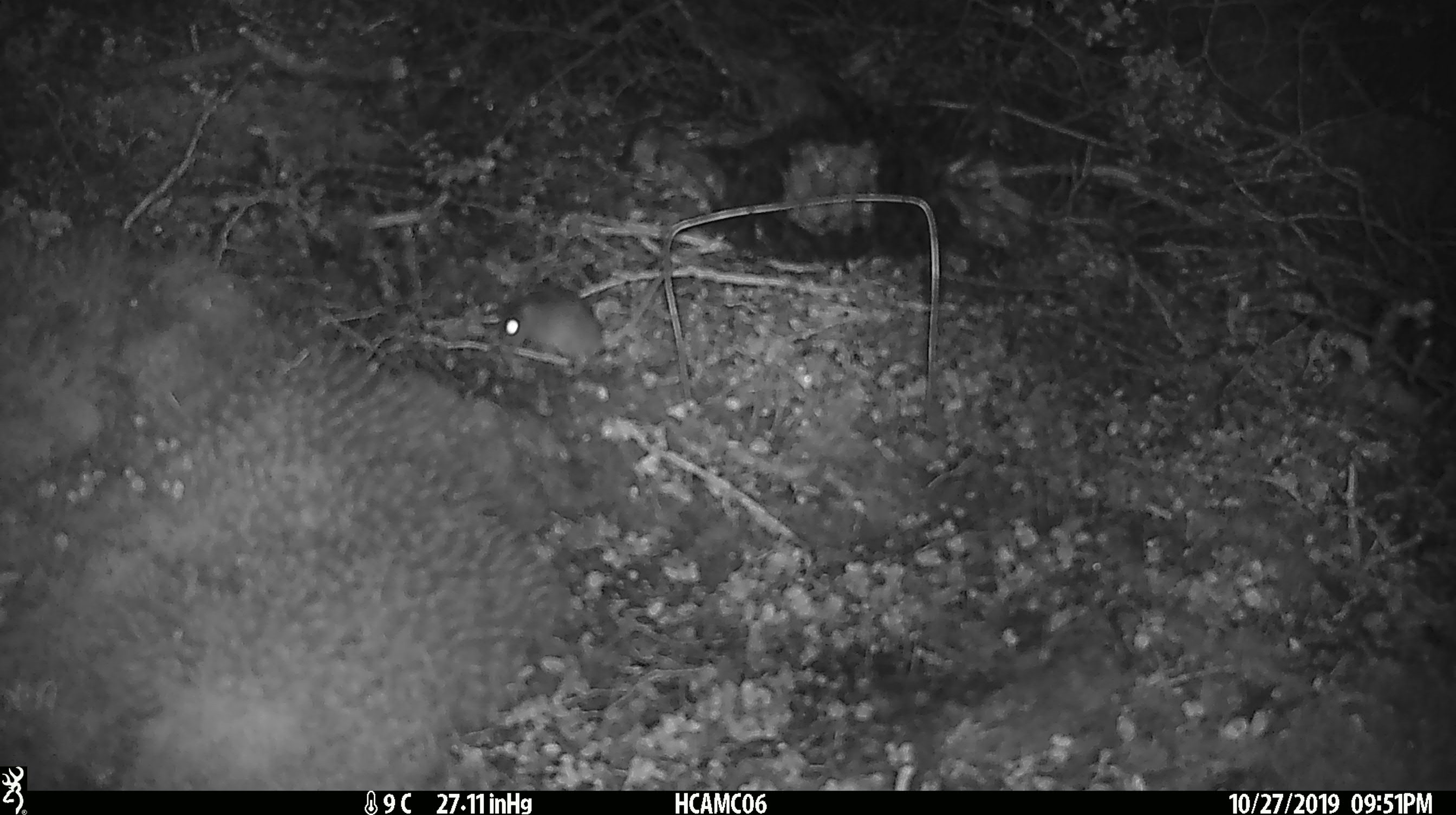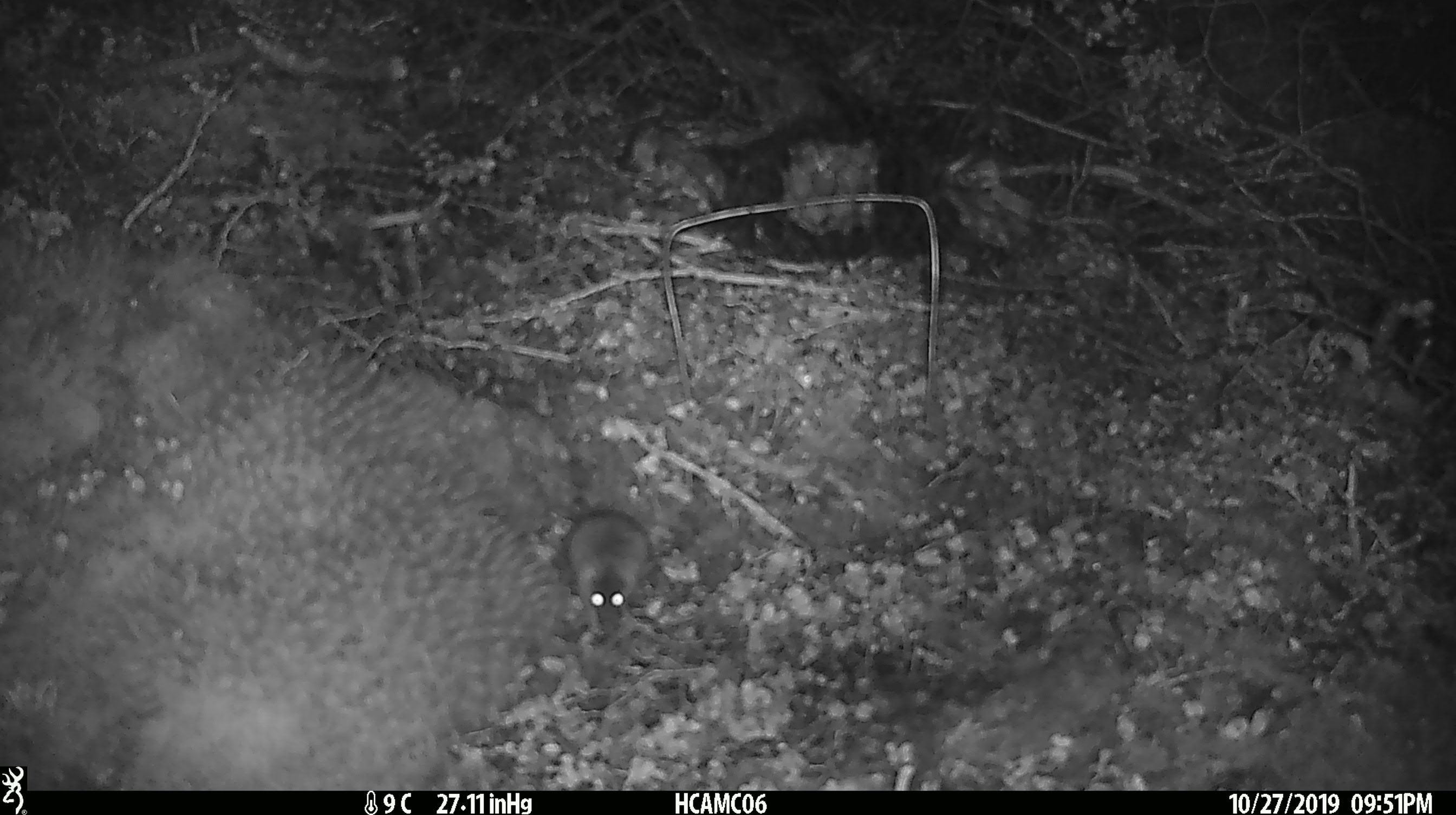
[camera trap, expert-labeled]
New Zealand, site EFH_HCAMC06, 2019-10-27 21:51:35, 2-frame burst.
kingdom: Animalia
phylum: Chordata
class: Mammalia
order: Rodentia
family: Muridae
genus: Mus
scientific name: Mus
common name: mouse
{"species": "mouse (Mus)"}